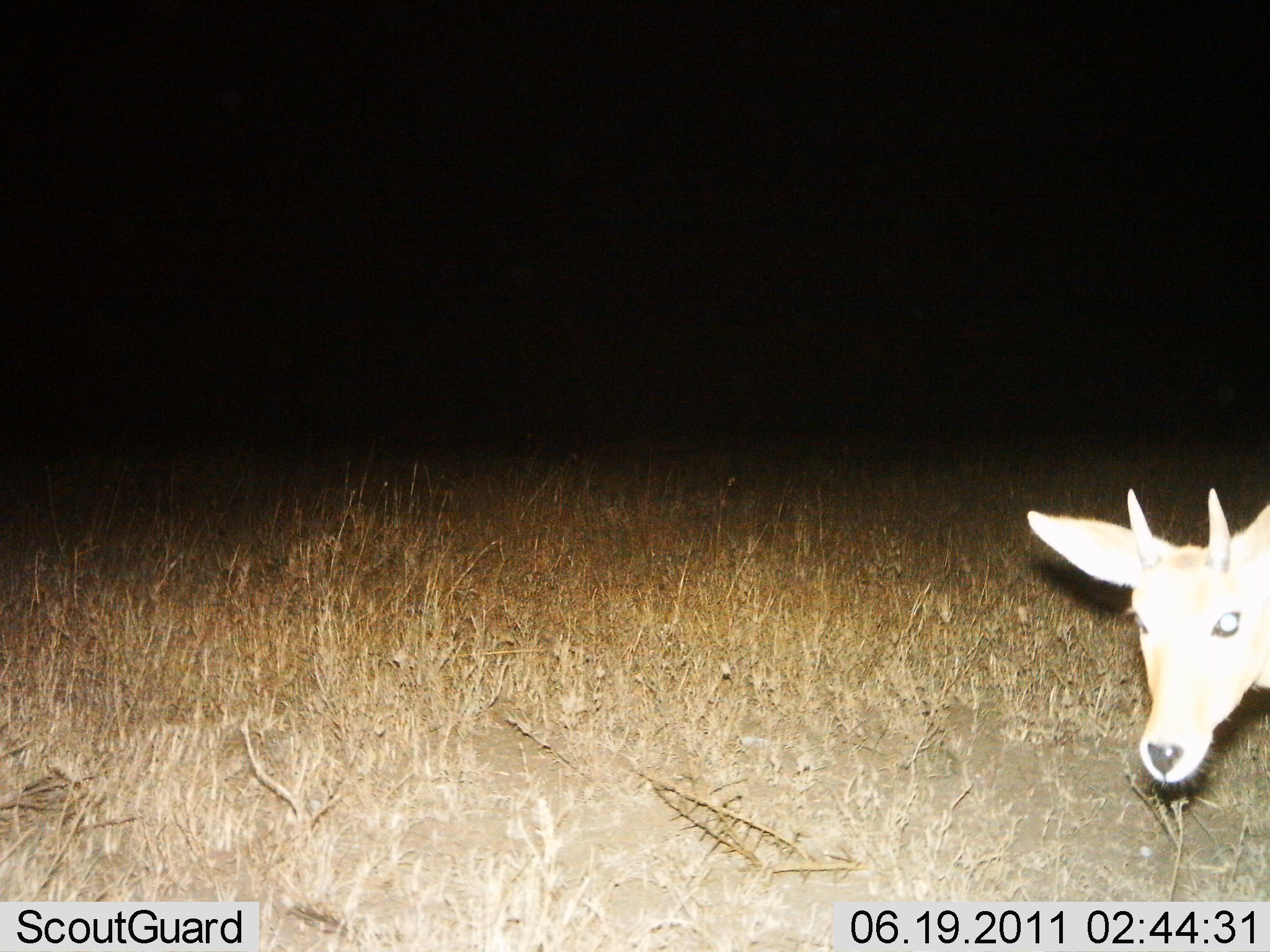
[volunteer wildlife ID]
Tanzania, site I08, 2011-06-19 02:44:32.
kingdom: Animalia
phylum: Chordata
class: Mammalia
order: Artiodactyla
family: Bovidae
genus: Redunca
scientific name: Redunca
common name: reedbuck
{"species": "reedbuck (Redunca)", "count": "1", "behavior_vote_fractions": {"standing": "75%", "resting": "0%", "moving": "17%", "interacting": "0%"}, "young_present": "0%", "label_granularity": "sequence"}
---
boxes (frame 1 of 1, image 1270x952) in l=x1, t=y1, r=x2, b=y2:
animal: l=1025, t=487, r=1270, b=787